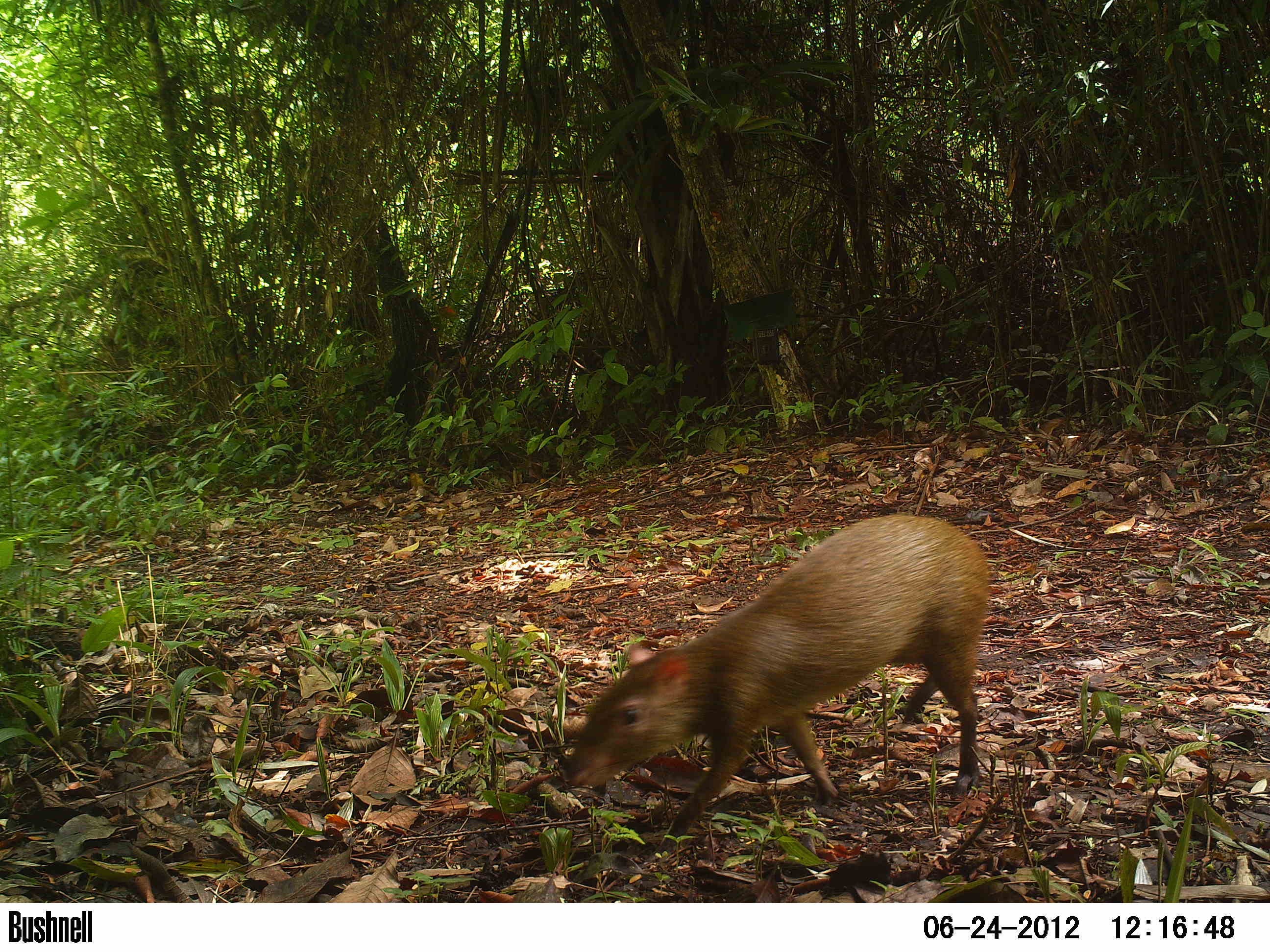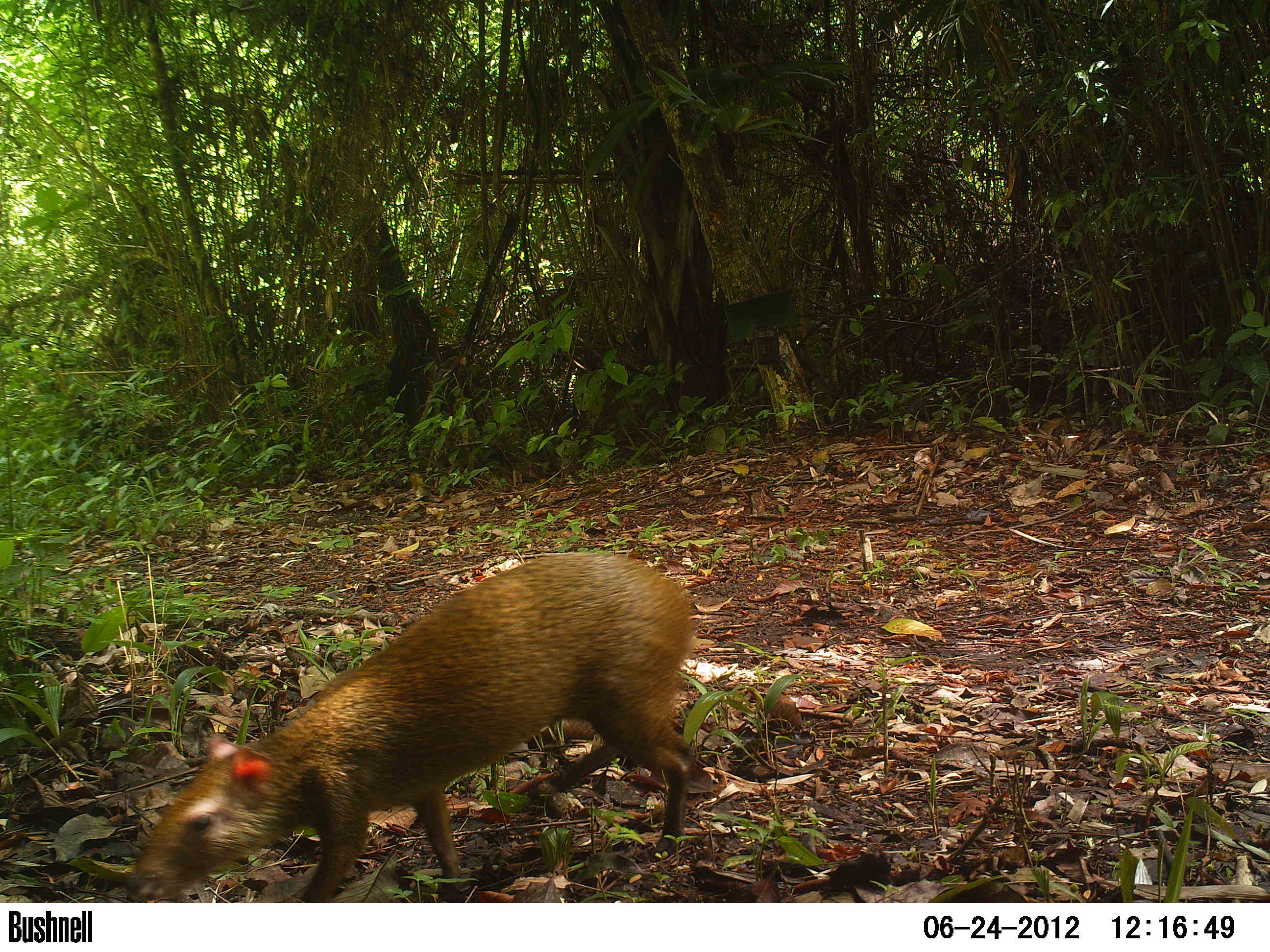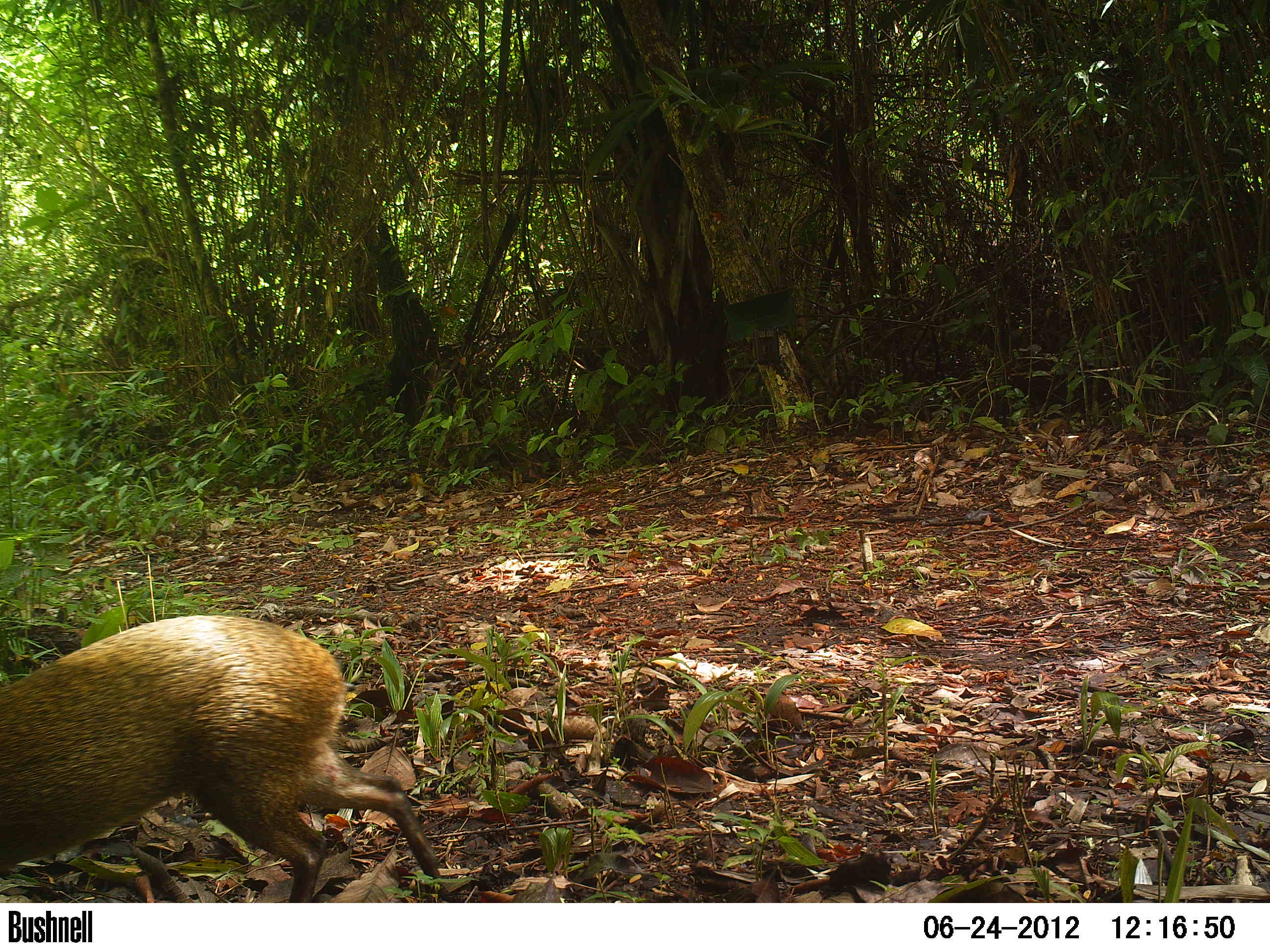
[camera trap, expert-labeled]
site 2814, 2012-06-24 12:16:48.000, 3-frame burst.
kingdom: Animalia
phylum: Chordata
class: Mammalia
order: Rodentia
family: Dasyproctidae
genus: Dasyprocta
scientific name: Dasyprocta punctata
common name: central american agouti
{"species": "Dasyprocta punctata (central american agouti)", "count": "1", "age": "adult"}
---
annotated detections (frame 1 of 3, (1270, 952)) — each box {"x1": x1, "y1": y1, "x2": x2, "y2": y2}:
dasyprocta punctata: {"x1": 564, "y1": 514, "x2": 992, "y2": 859}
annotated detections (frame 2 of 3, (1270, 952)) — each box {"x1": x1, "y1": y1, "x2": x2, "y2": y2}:
dasyprocta punctata: {"x1": 126, "y1": 548, "x2": 718, "y2": 903}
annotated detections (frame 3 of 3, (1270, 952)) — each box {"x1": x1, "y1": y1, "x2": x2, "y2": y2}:
dasyprocta punctata: {"x1": 0, "y1": 615, "x2": 443, "y2": 902}